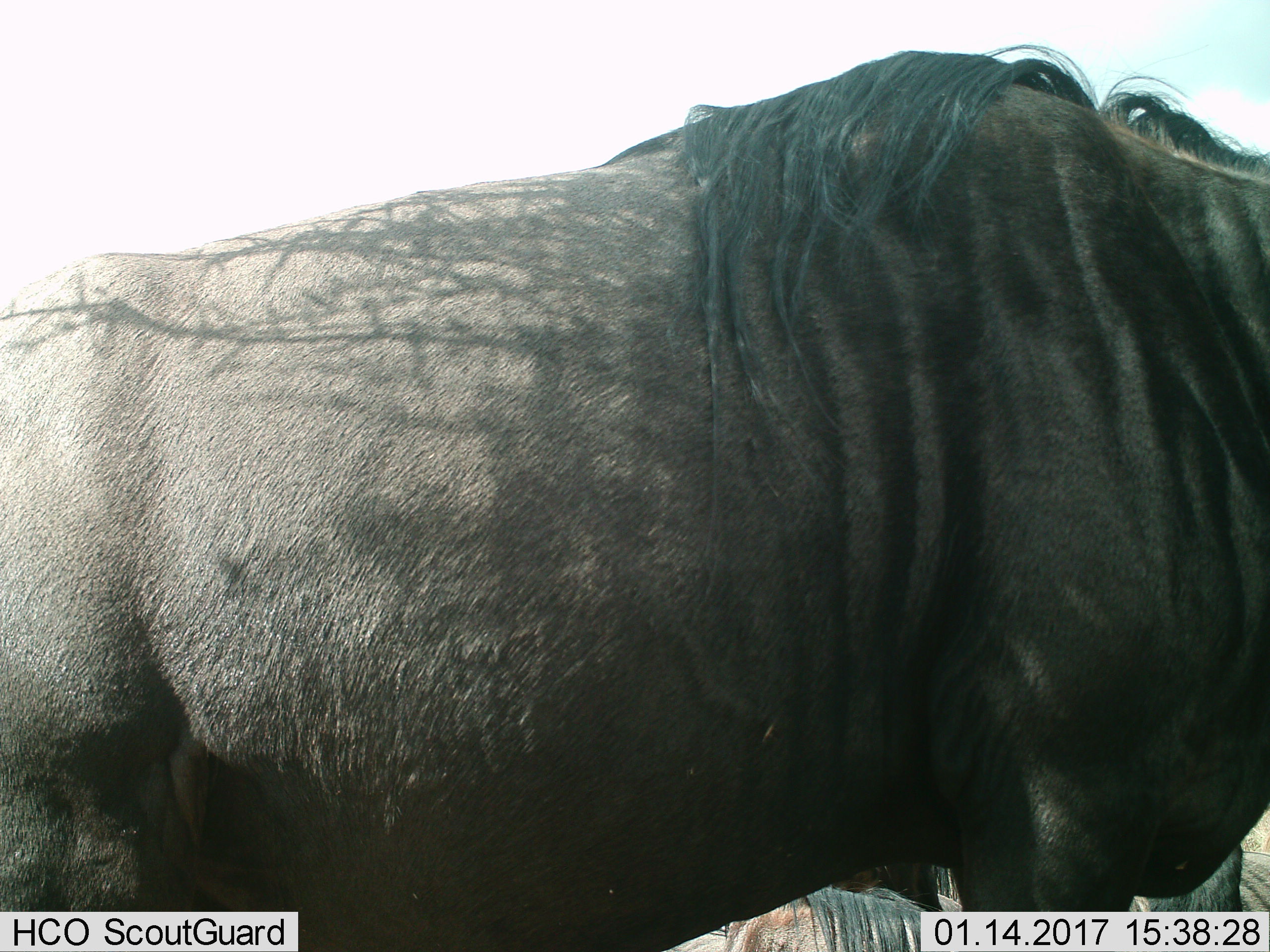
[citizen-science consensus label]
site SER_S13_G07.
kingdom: Animalia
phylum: Chordata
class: Mammalia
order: Artiodactyla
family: Bovidae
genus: Connochaetes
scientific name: Connochaetes taurinus taurinus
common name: blue wildebeest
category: wildebeestblue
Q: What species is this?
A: Wildebeestblue (blue wildebeest) (Connochaetes taurinus taurinus).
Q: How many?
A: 3.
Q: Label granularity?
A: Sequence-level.